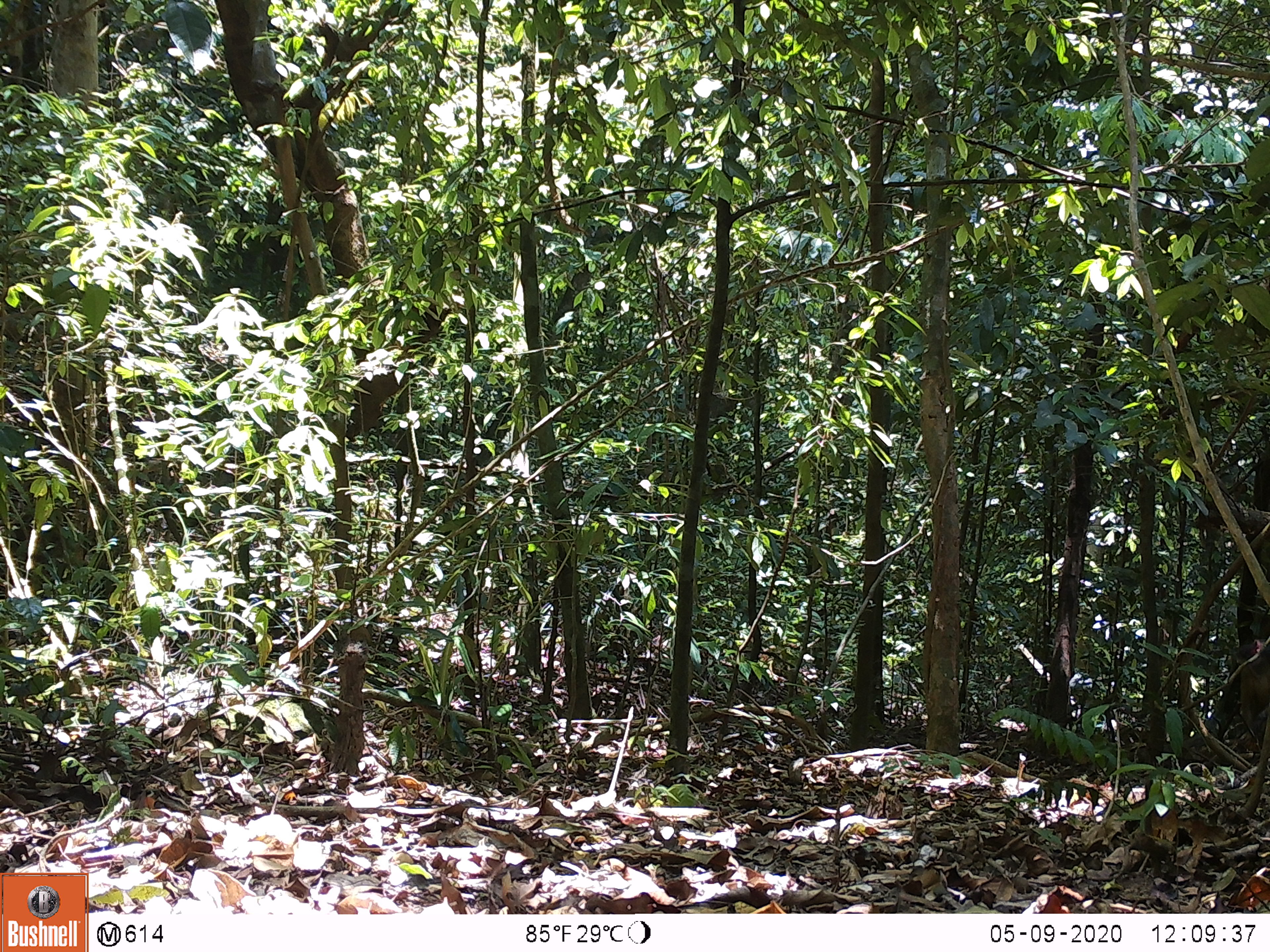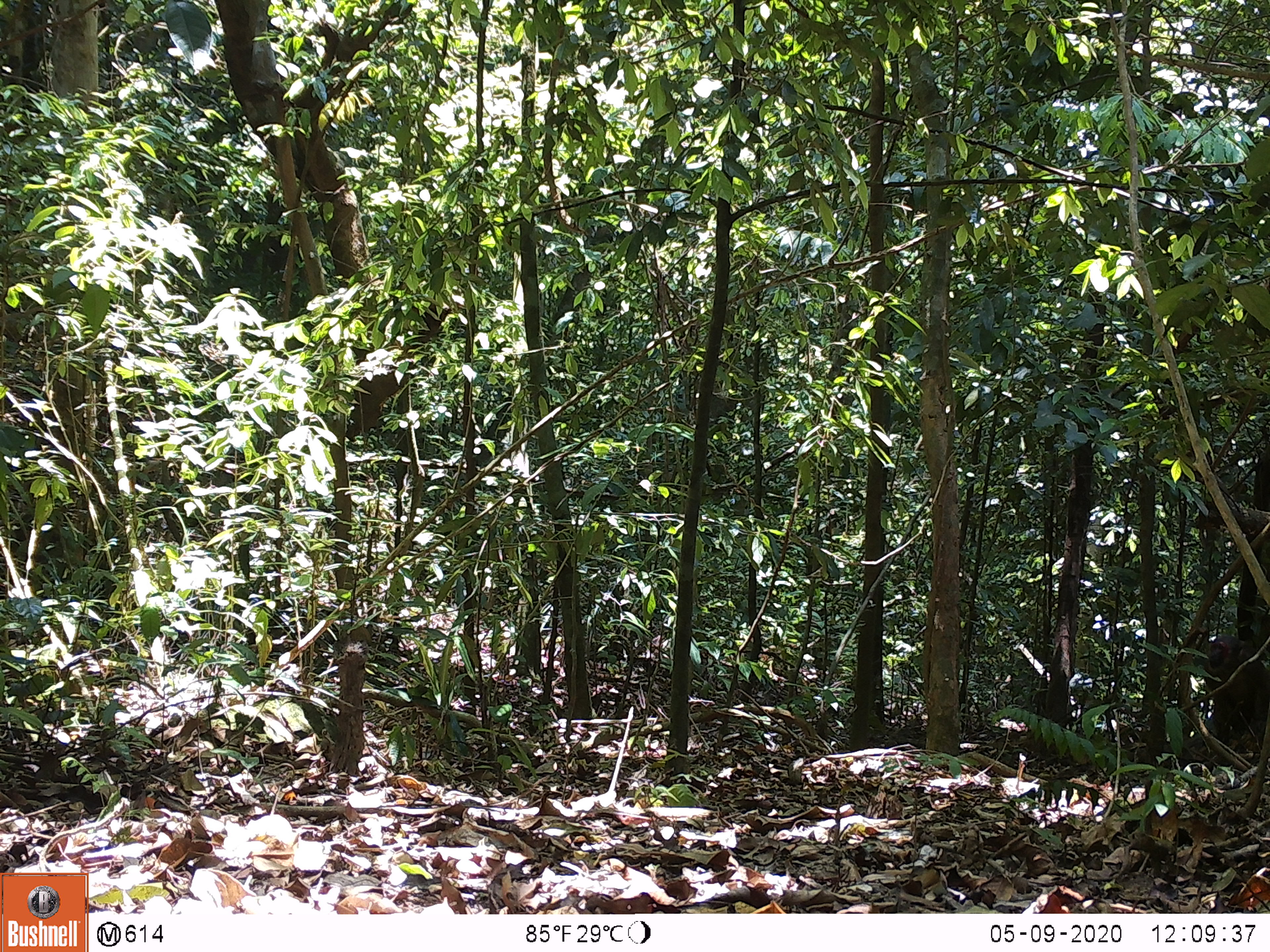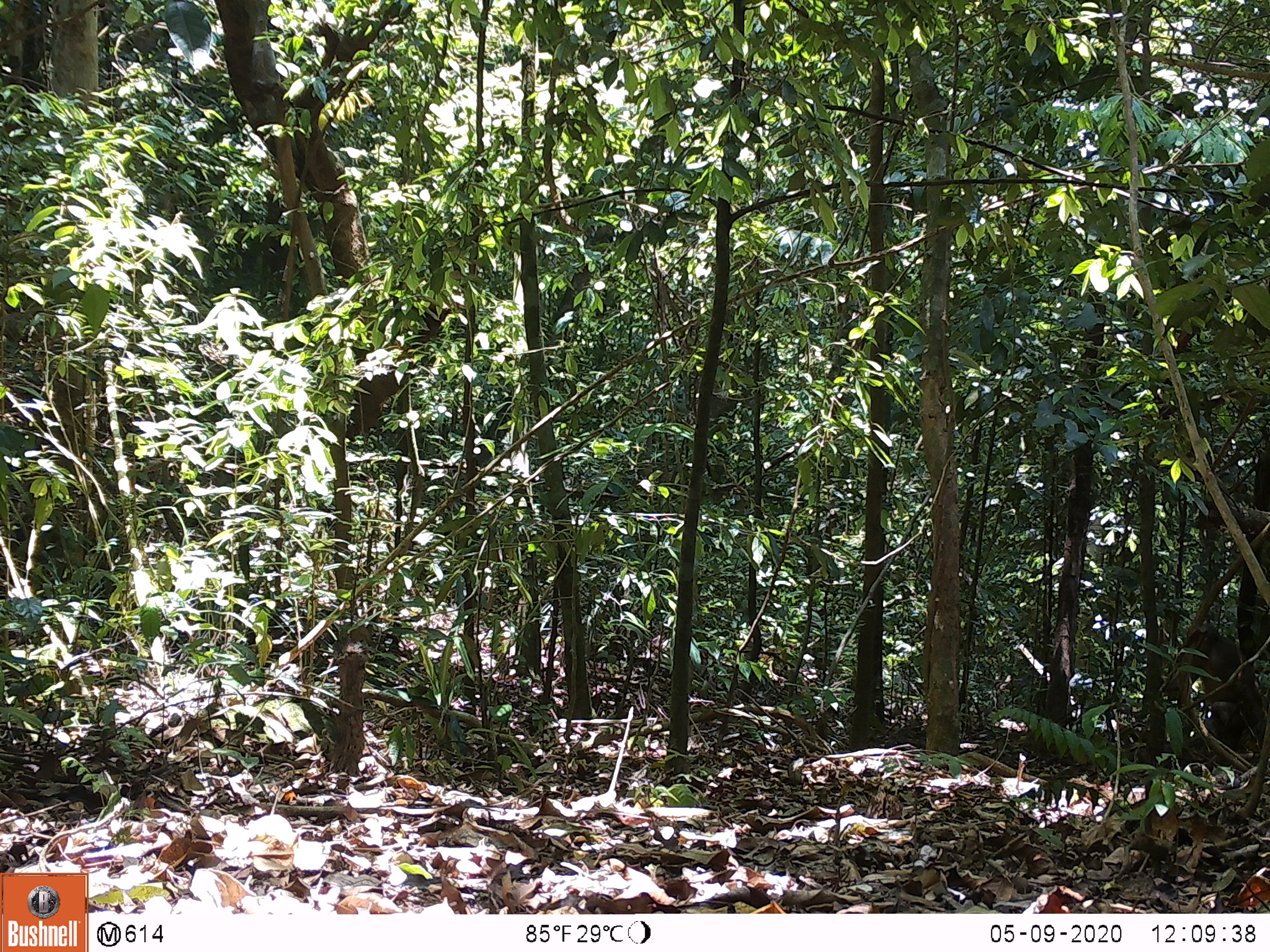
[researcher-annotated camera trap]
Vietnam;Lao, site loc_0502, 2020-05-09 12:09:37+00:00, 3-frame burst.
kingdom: Animalia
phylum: Chordata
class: Mammalia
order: Primates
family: Cercopithecidae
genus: Macaca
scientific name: Macaca arctoides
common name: stump-tailed macaque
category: stump tailed macaque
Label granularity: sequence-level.